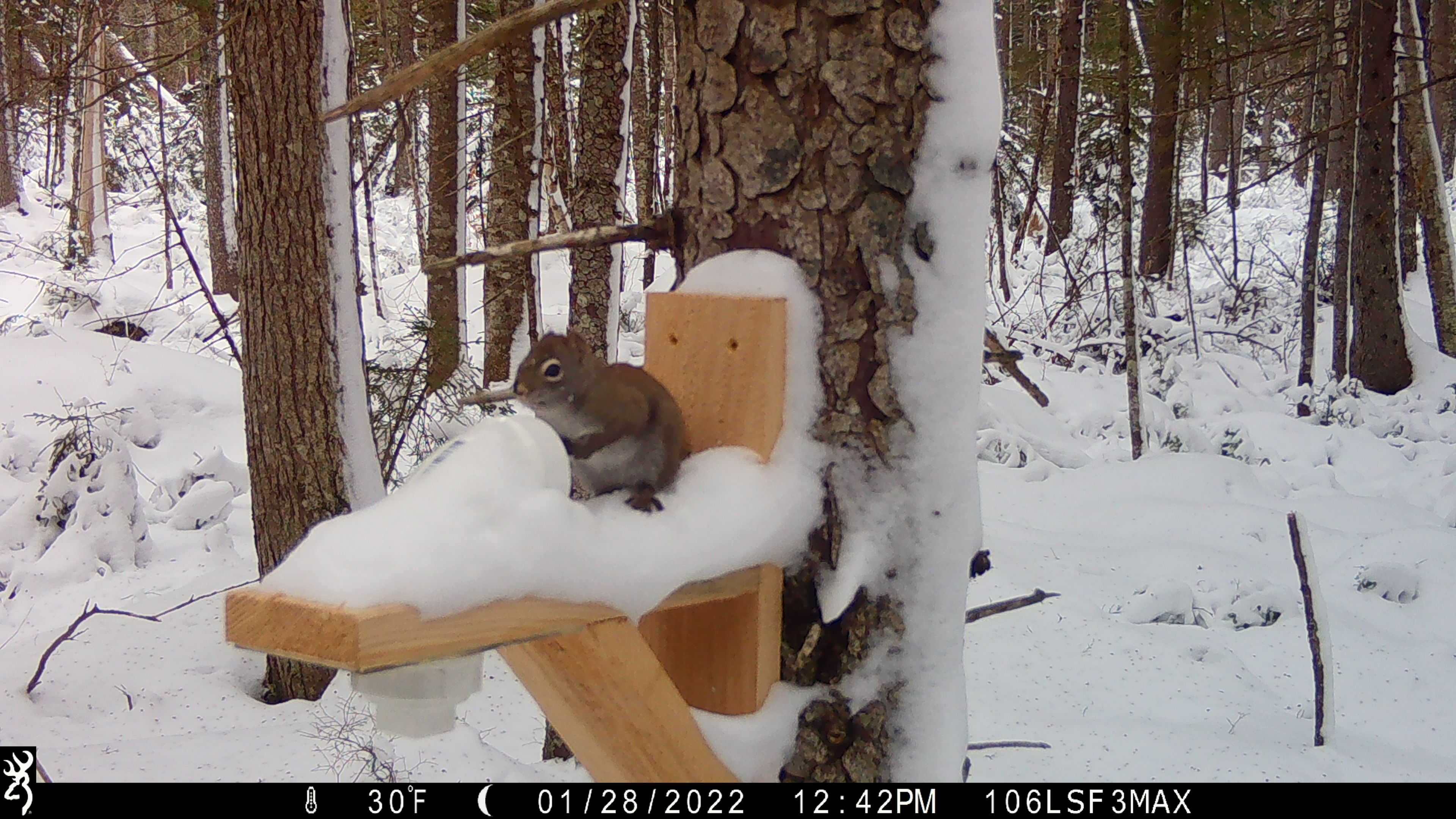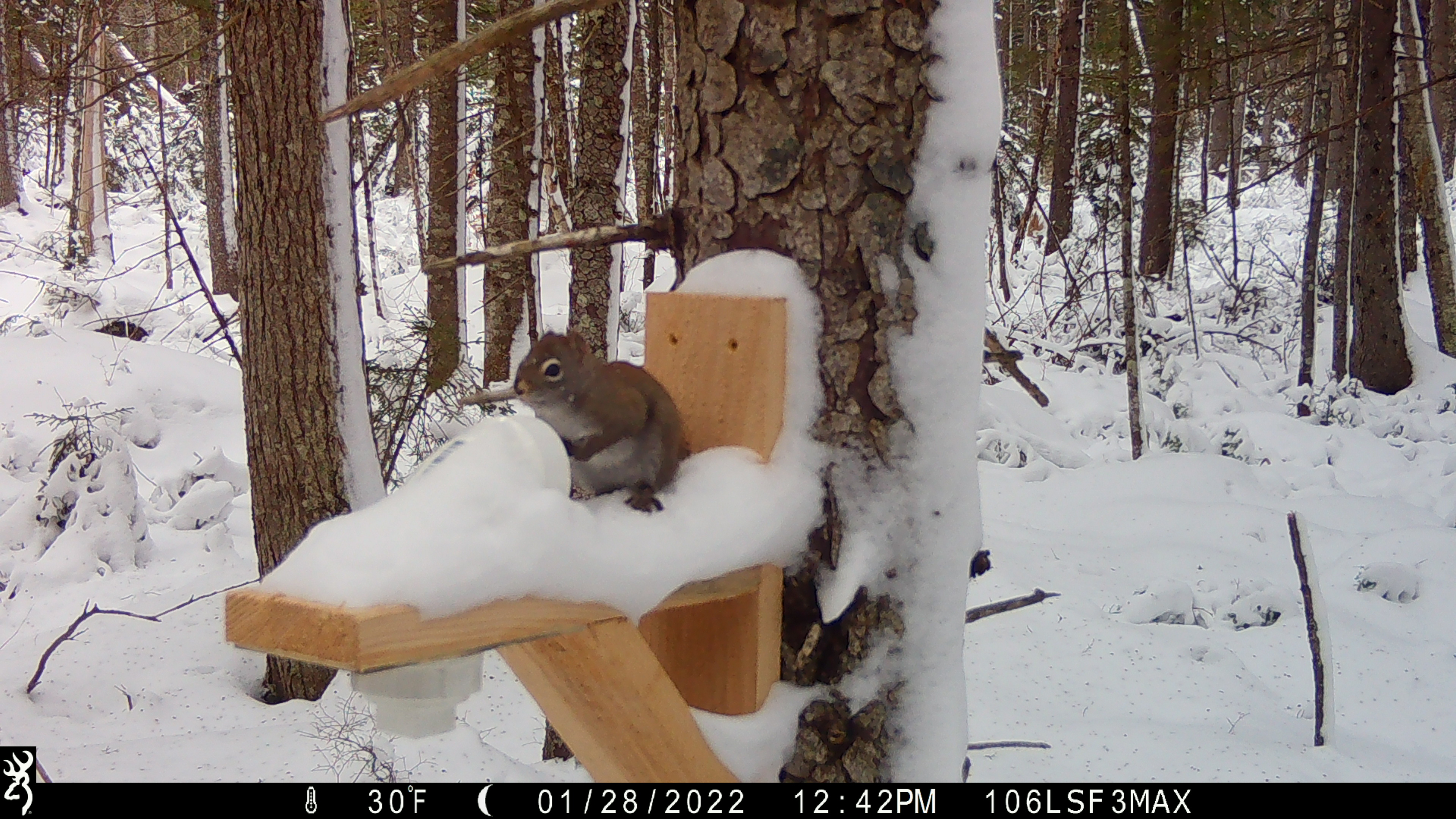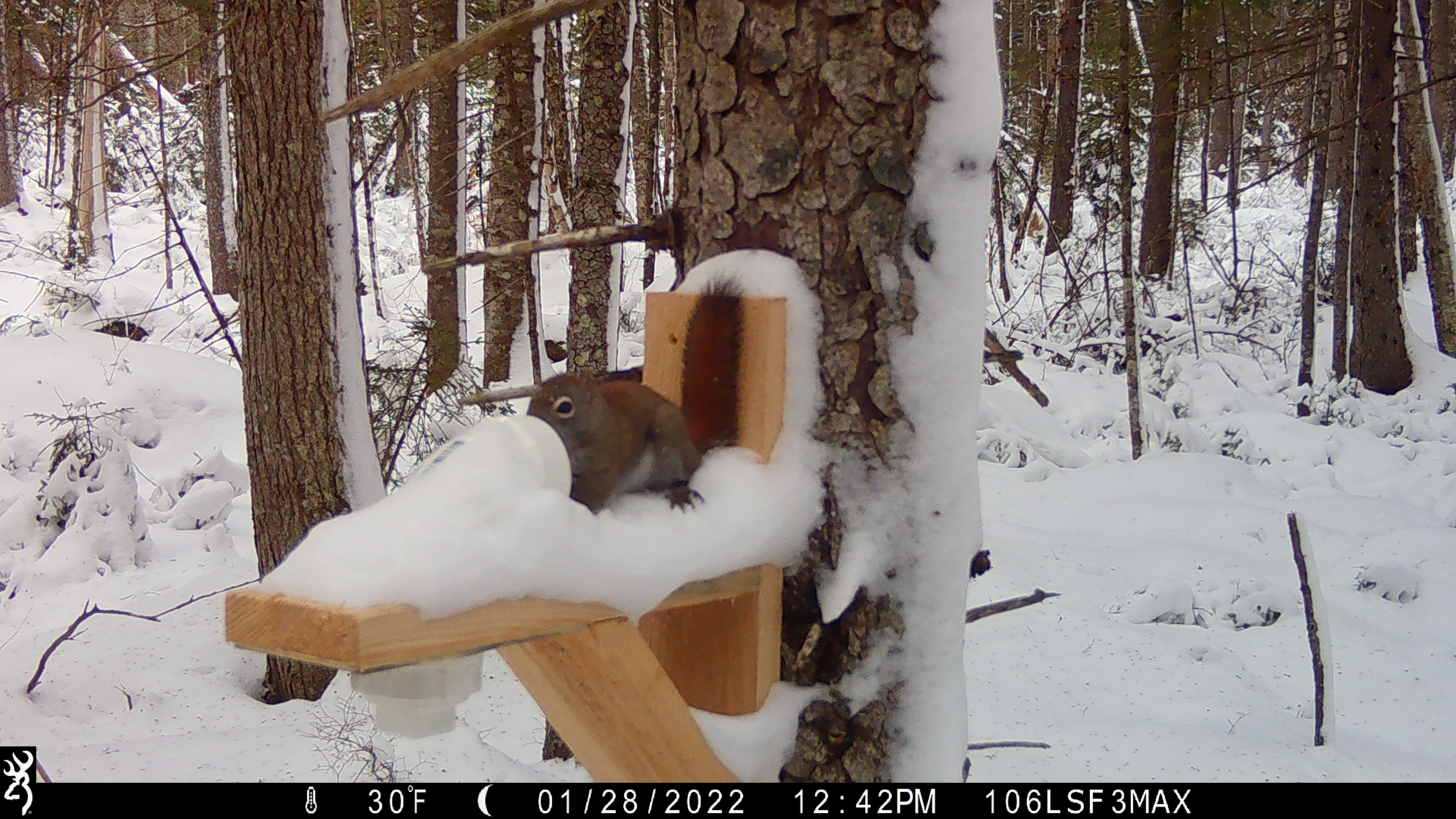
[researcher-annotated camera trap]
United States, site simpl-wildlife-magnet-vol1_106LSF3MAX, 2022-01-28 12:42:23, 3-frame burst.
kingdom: Animalia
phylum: Chordata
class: Mammalia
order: Rodentia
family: Sciuridae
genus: Tamiasciurus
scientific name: Tamiasciurus hudsonicus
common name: red squirrel